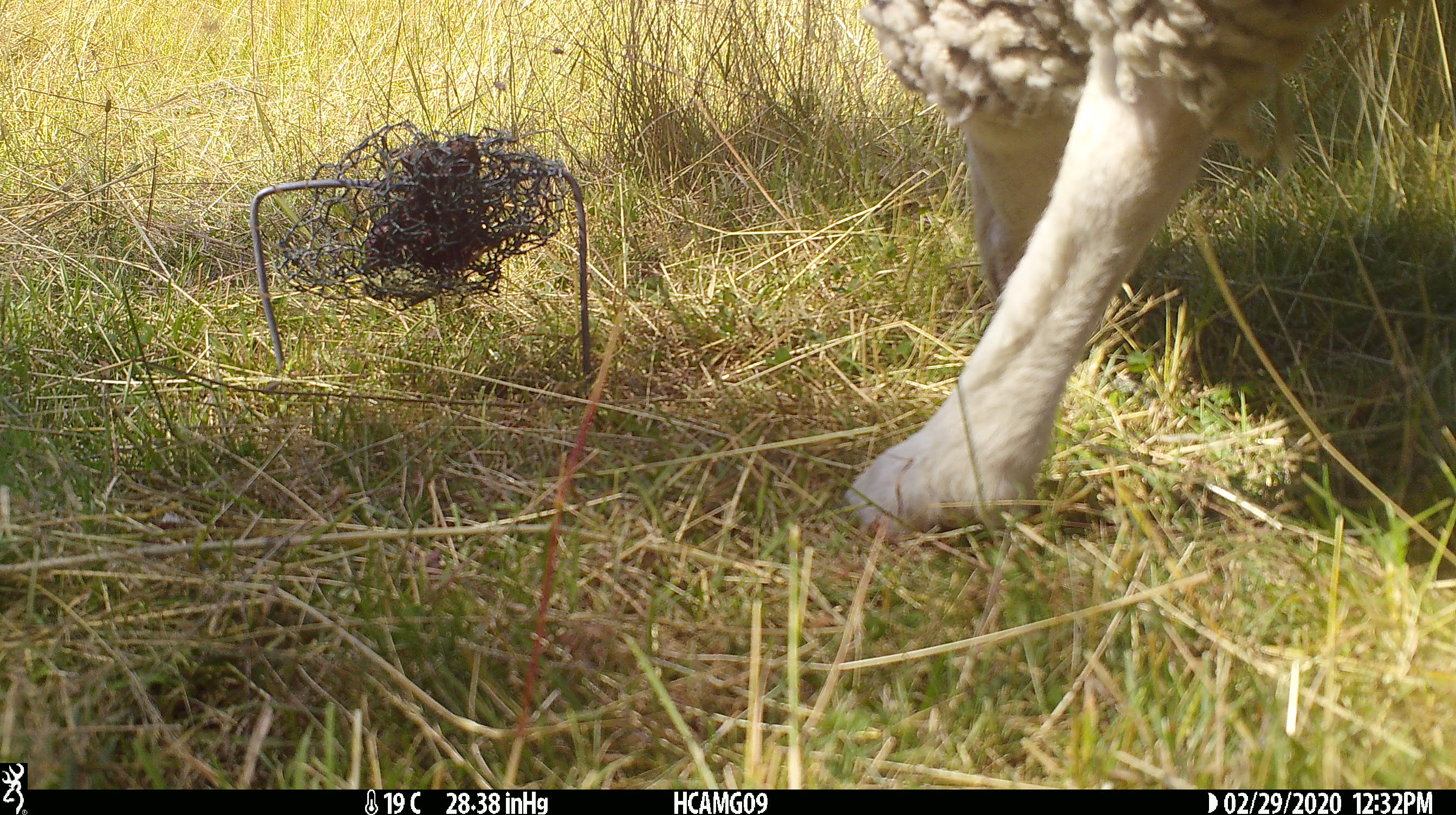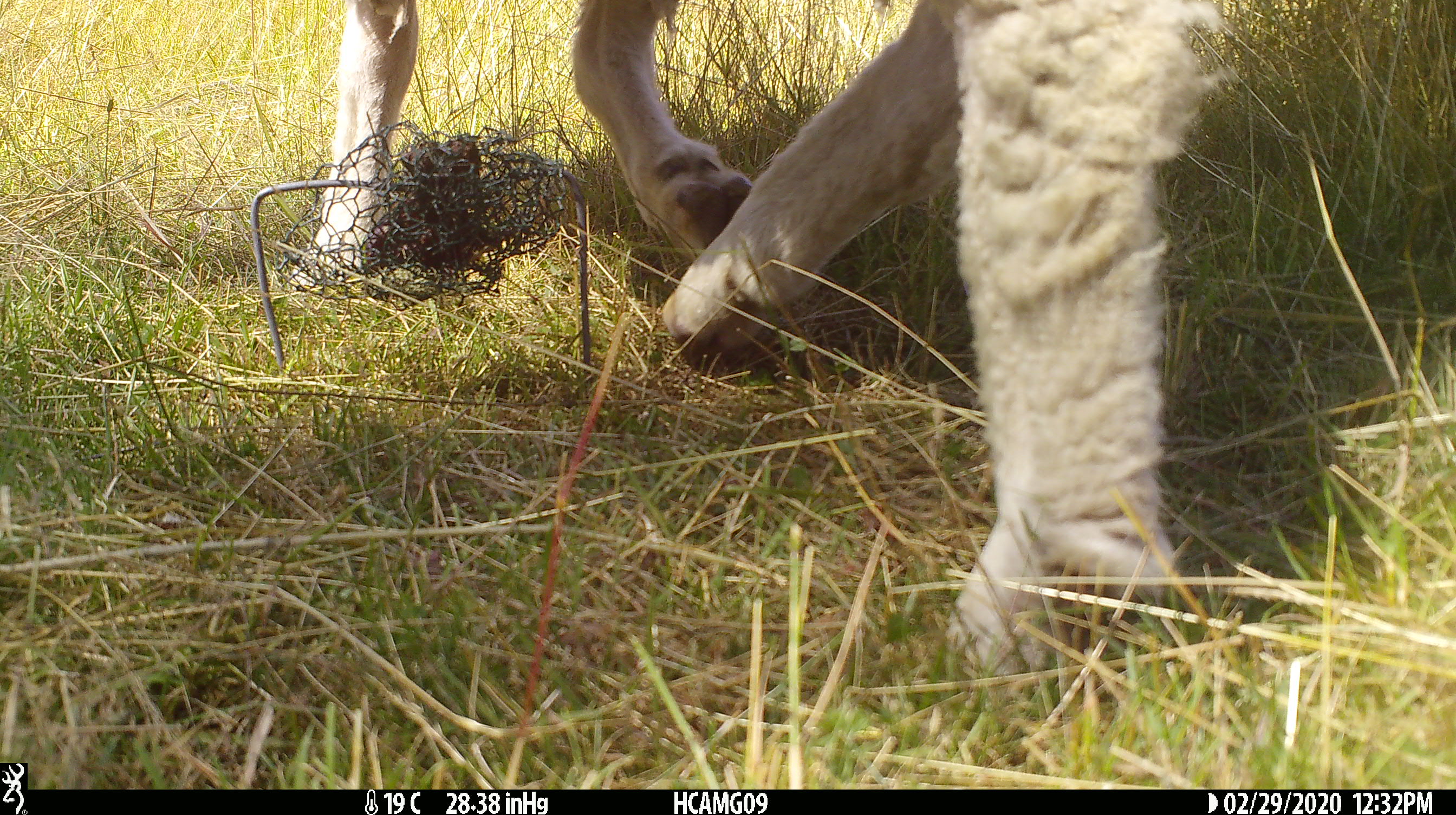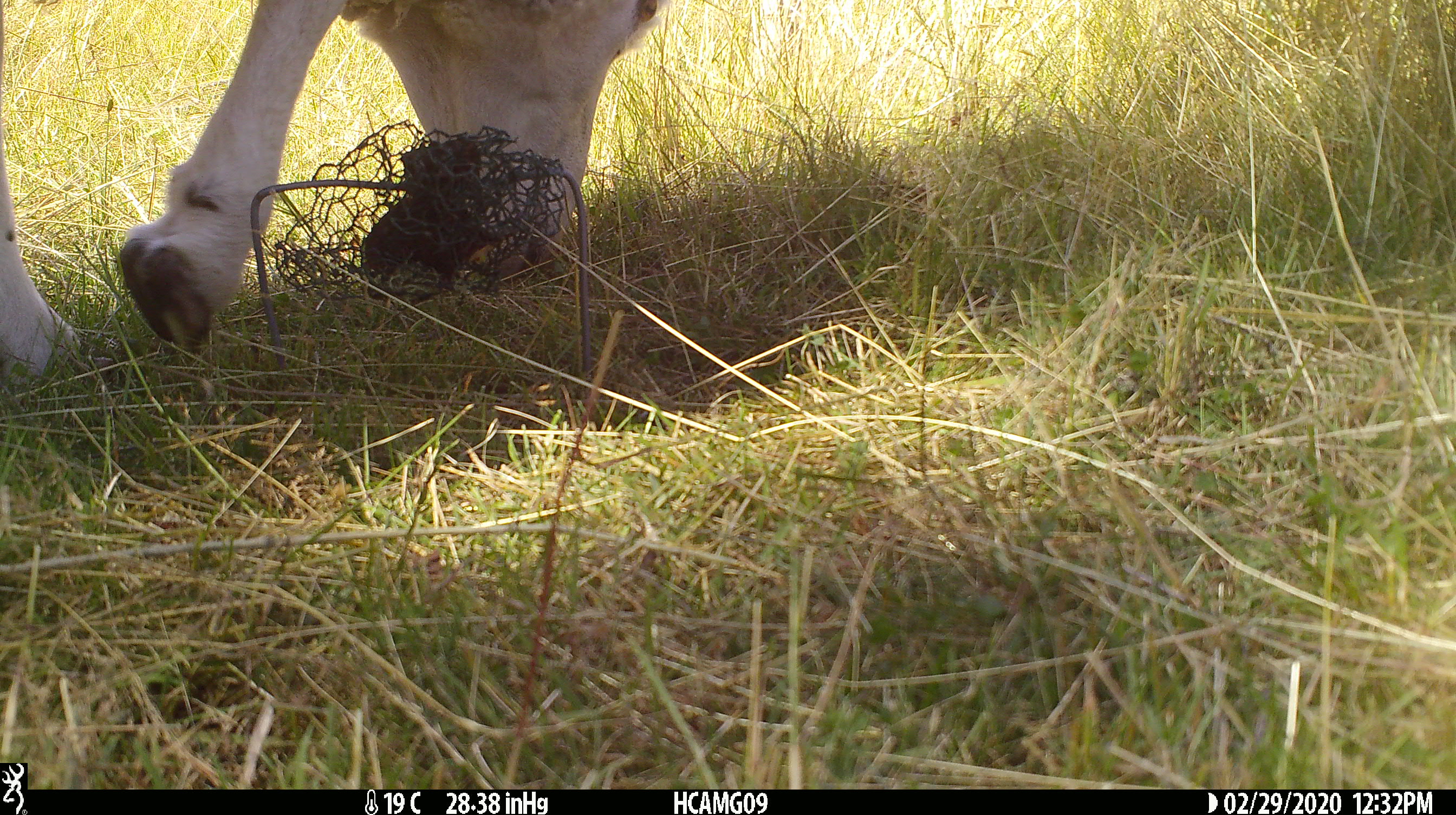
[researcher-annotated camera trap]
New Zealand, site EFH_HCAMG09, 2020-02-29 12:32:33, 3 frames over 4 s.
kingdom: Animalia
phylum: Chordata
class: Mammalia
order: Artiodactyla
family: Bovidae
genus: Ovis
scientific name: Ovis aries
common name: domestic sheep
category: sheep